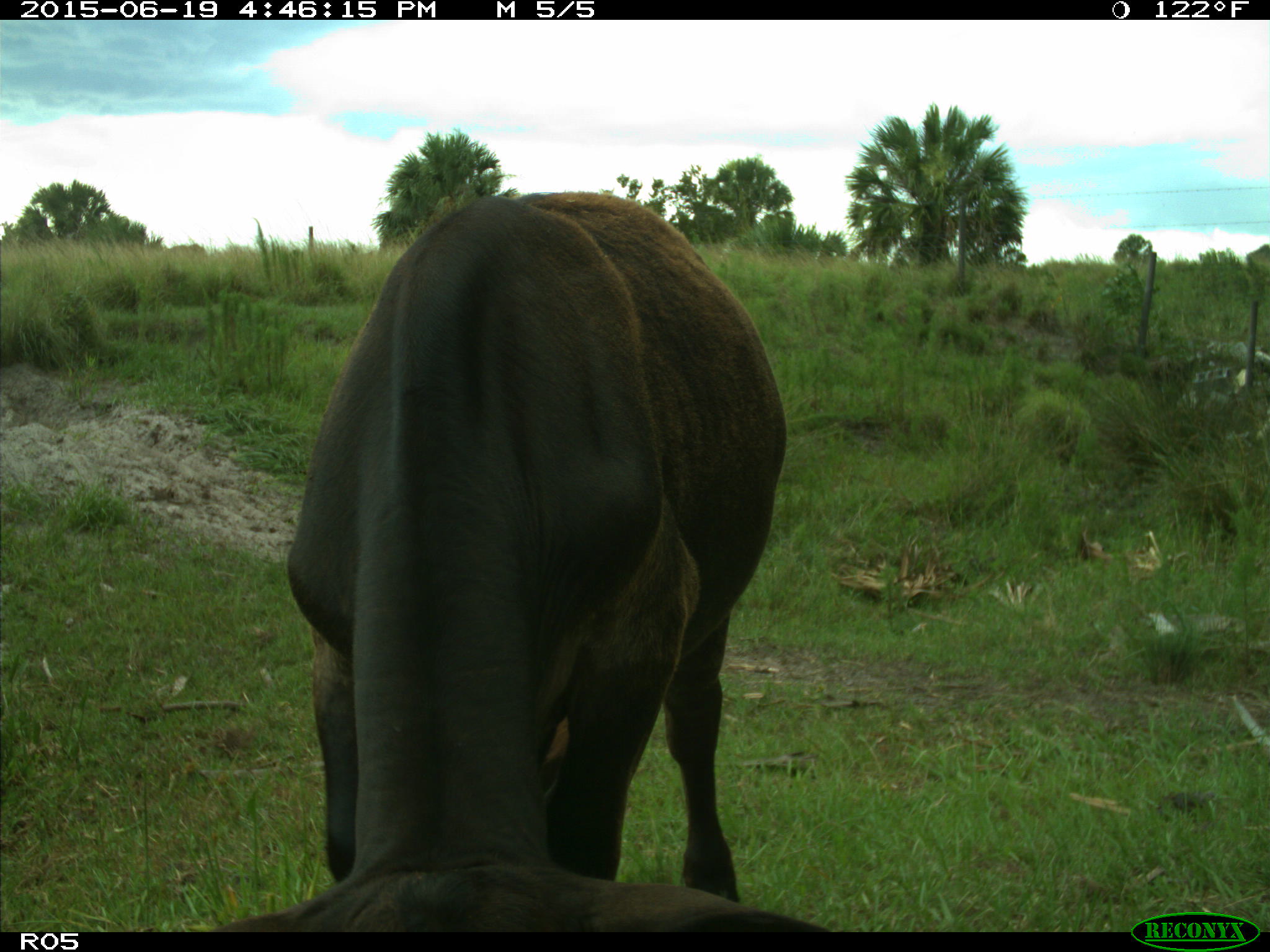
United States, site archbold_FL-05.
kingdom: Animalia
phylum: Chordata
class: Mammalia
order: Artiodactyla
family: Bovidae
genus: Bos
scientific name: Bos taurus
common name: domestic cow